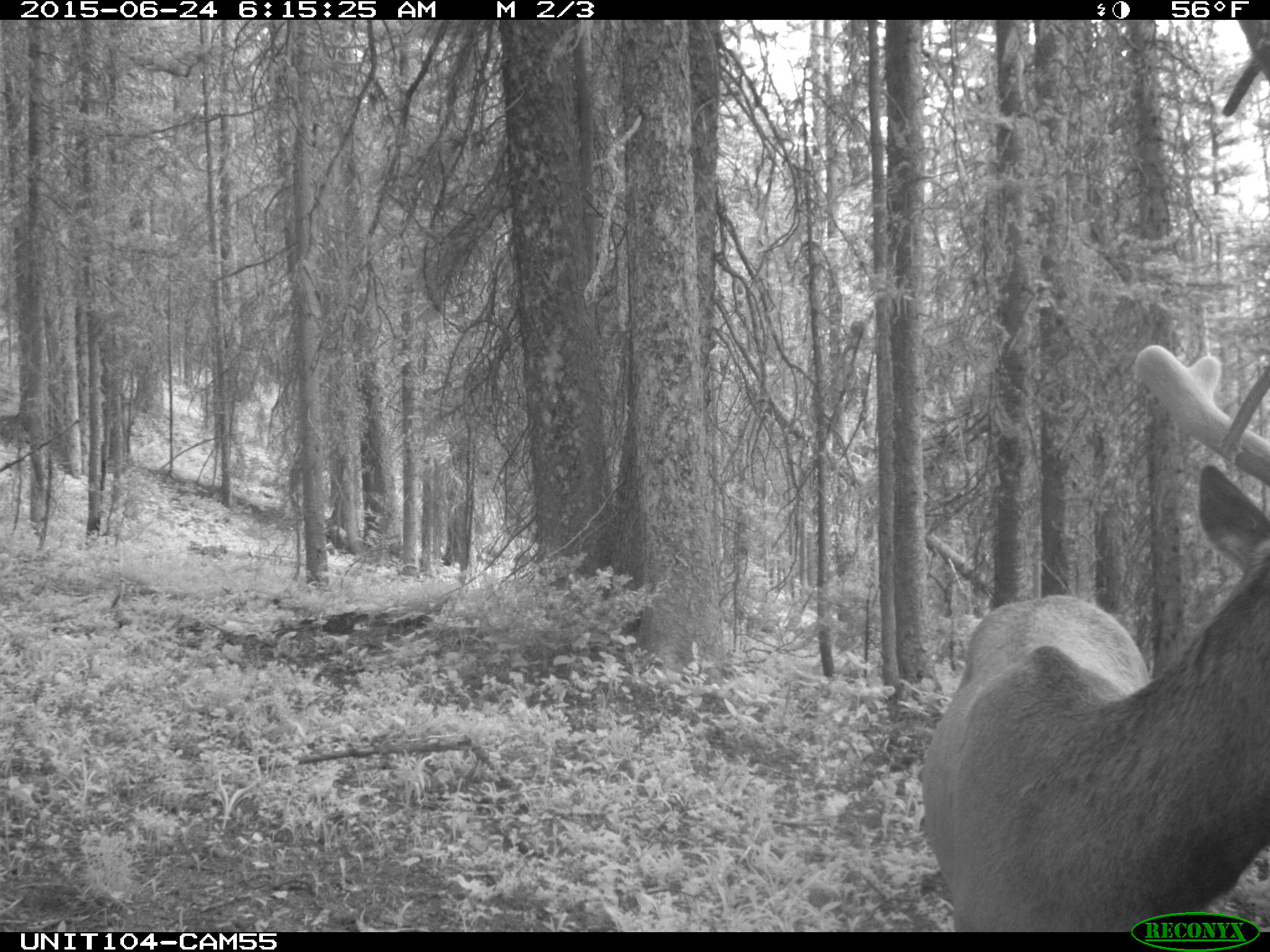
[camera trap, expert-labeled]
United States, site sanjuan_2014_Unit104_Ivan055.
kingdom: Animalia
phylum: Chordata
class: Mammalia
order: Artiodactyla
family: Cervidae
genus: Cervus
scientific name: Cervus elaphus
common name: red deer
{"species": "Cervus elaphus (red deer)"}